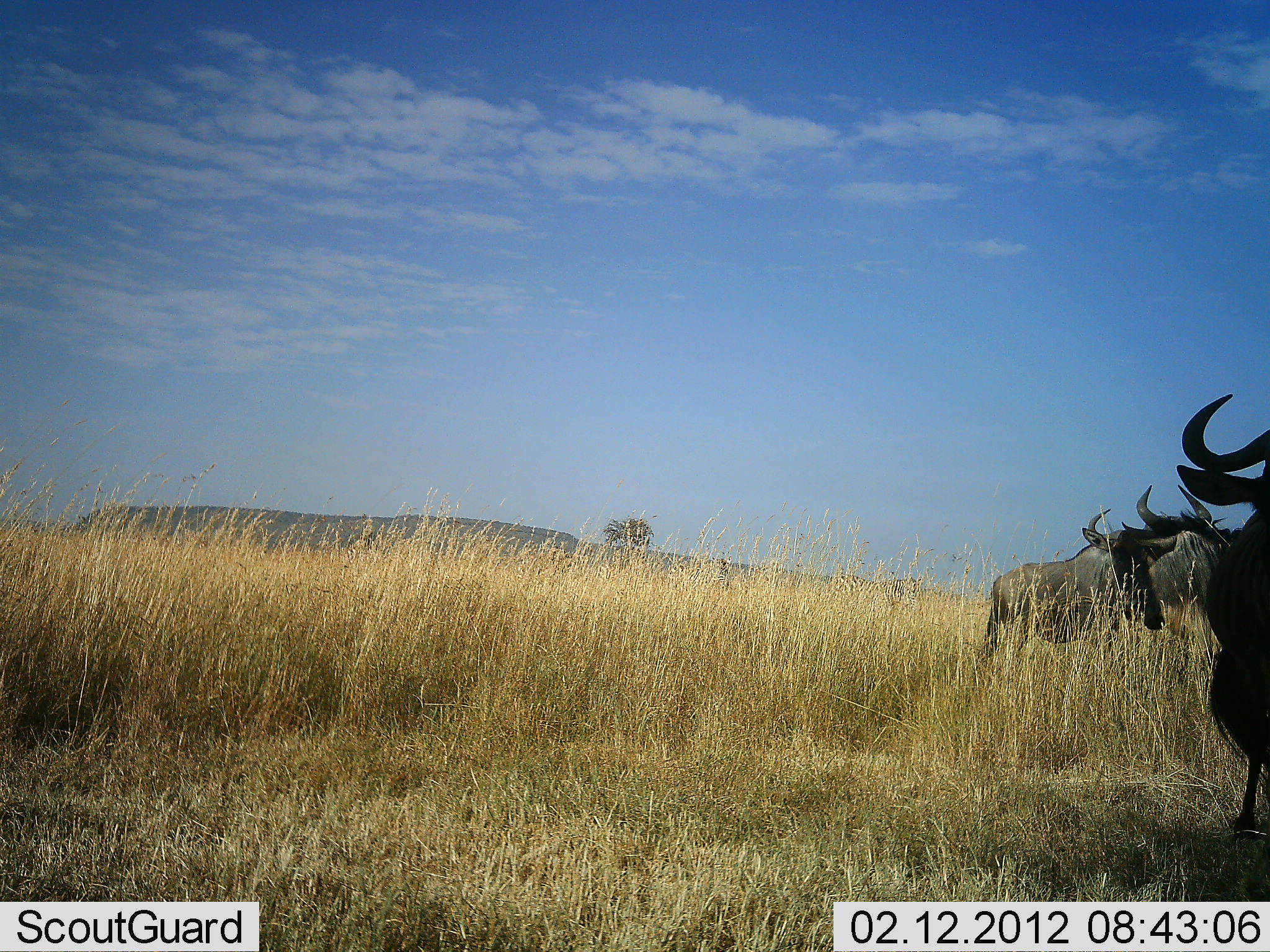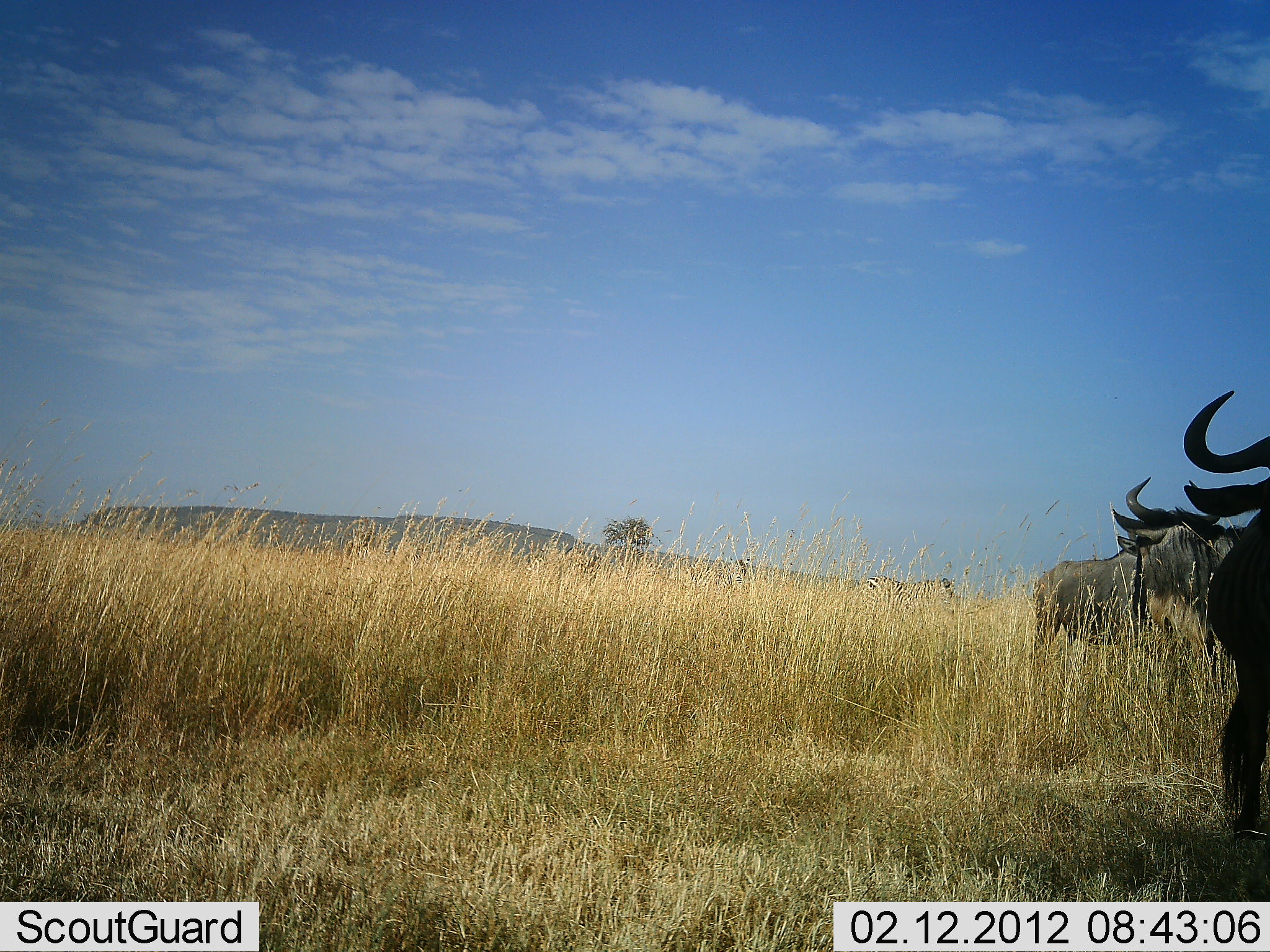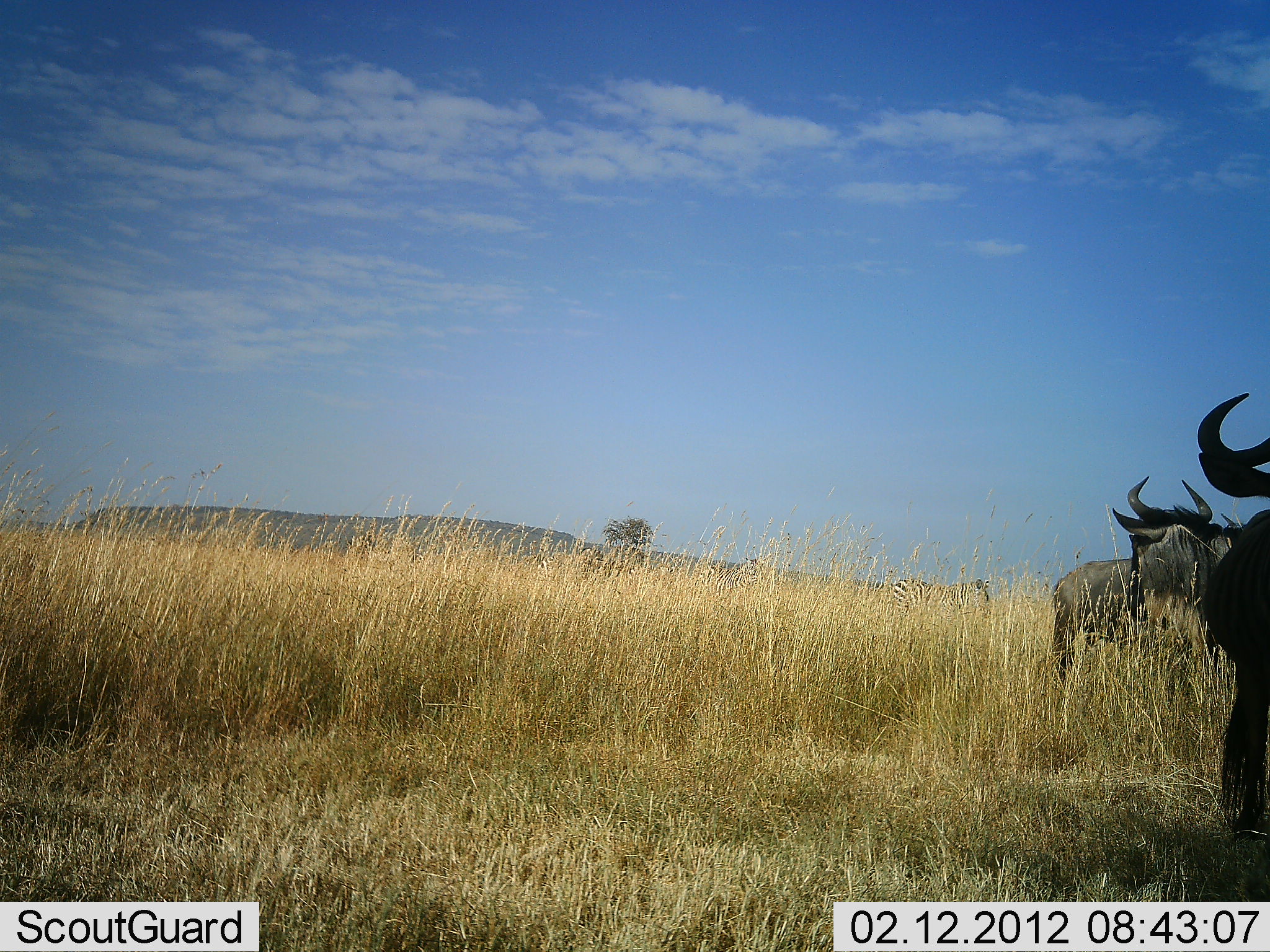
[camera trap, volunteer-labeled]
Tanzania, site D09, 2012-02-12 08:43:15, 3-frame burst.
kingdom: Animalia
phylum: Chordata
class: Mammalia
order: Artiodactyla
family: Bovidae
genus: Connochaetes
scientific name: Connochaetes taurinus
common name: blue wildebeest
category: wildebeest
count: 3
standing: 87%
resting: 0%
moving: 47%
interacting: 7%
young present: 0%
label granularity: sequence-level